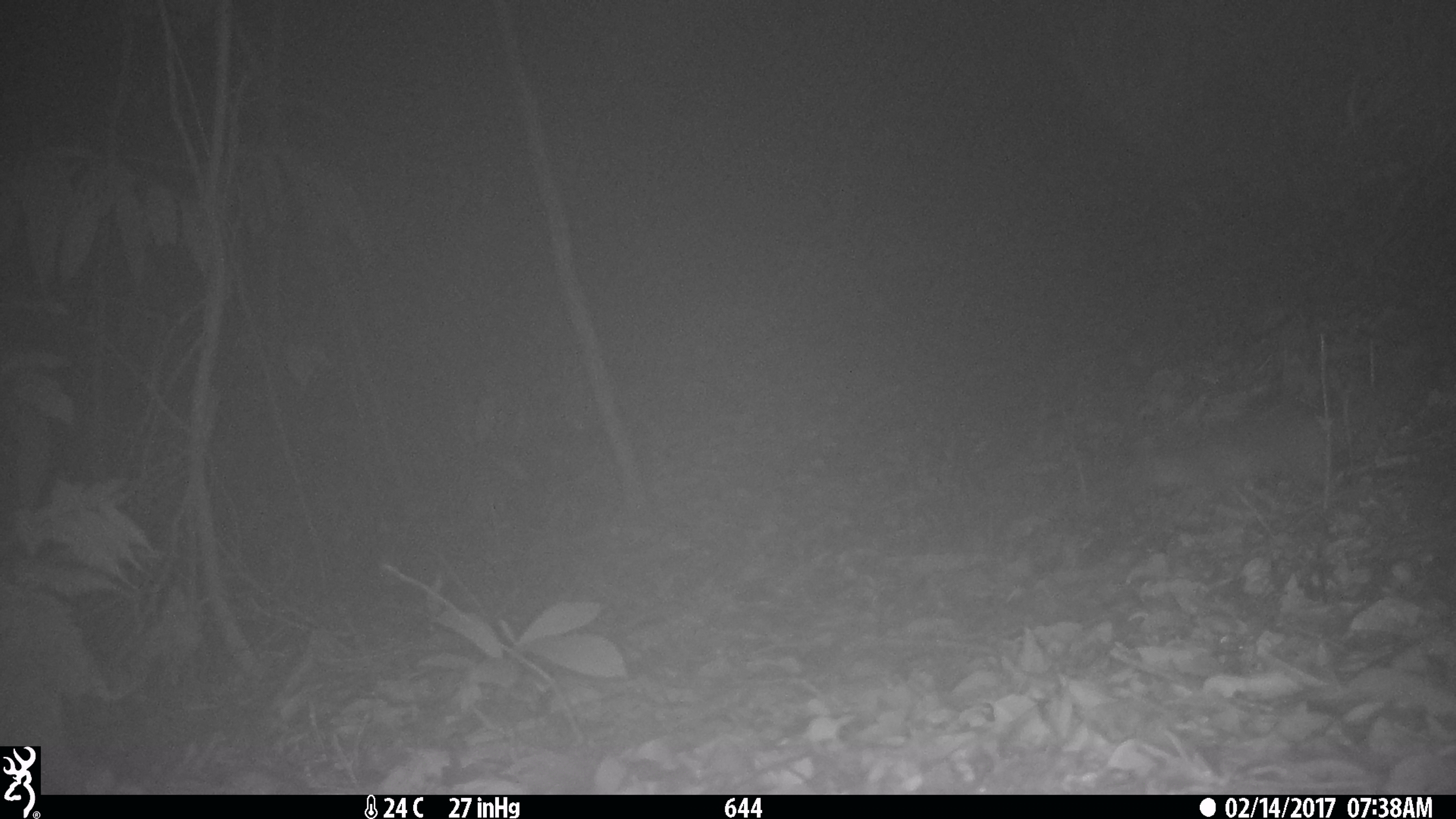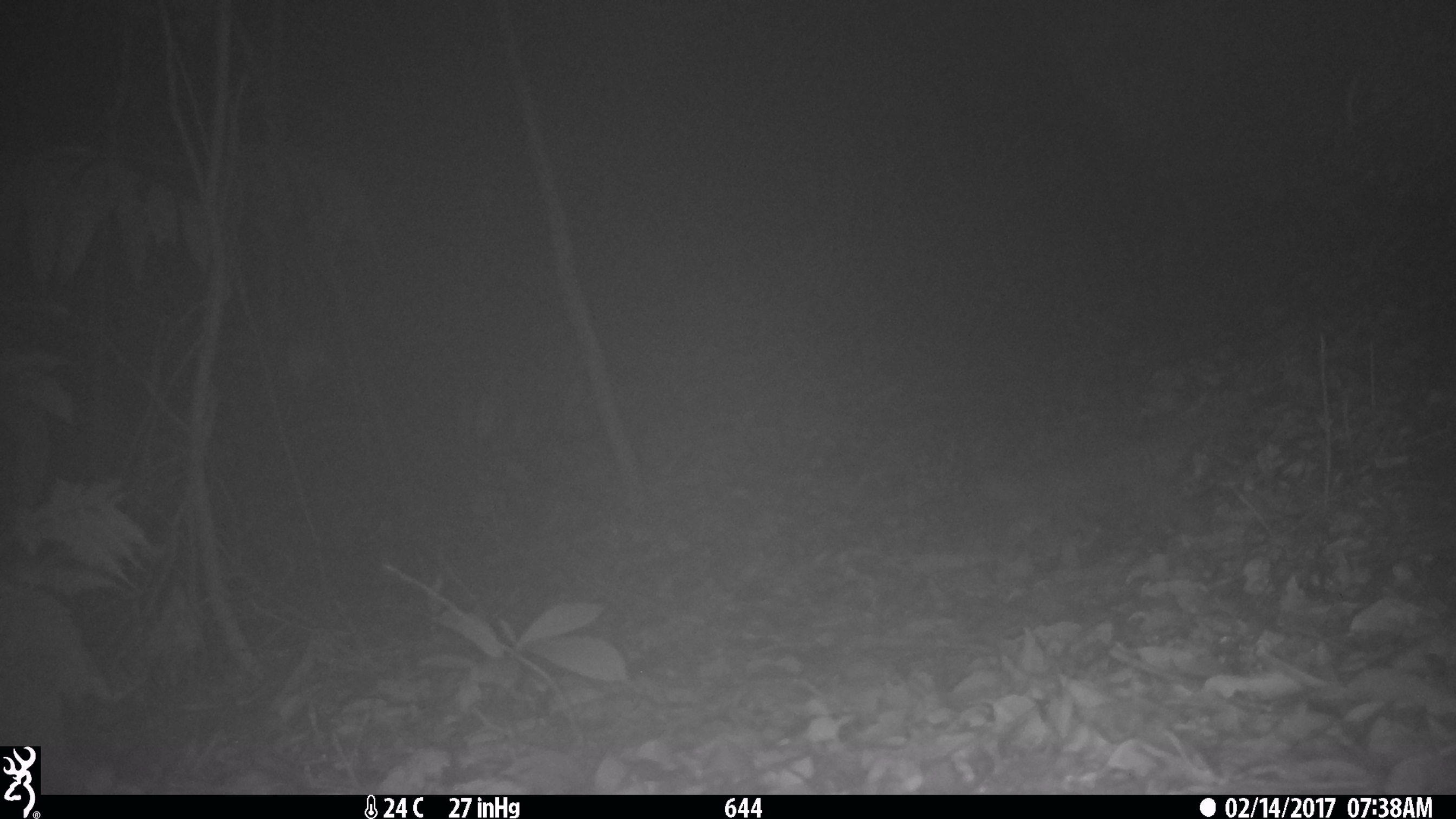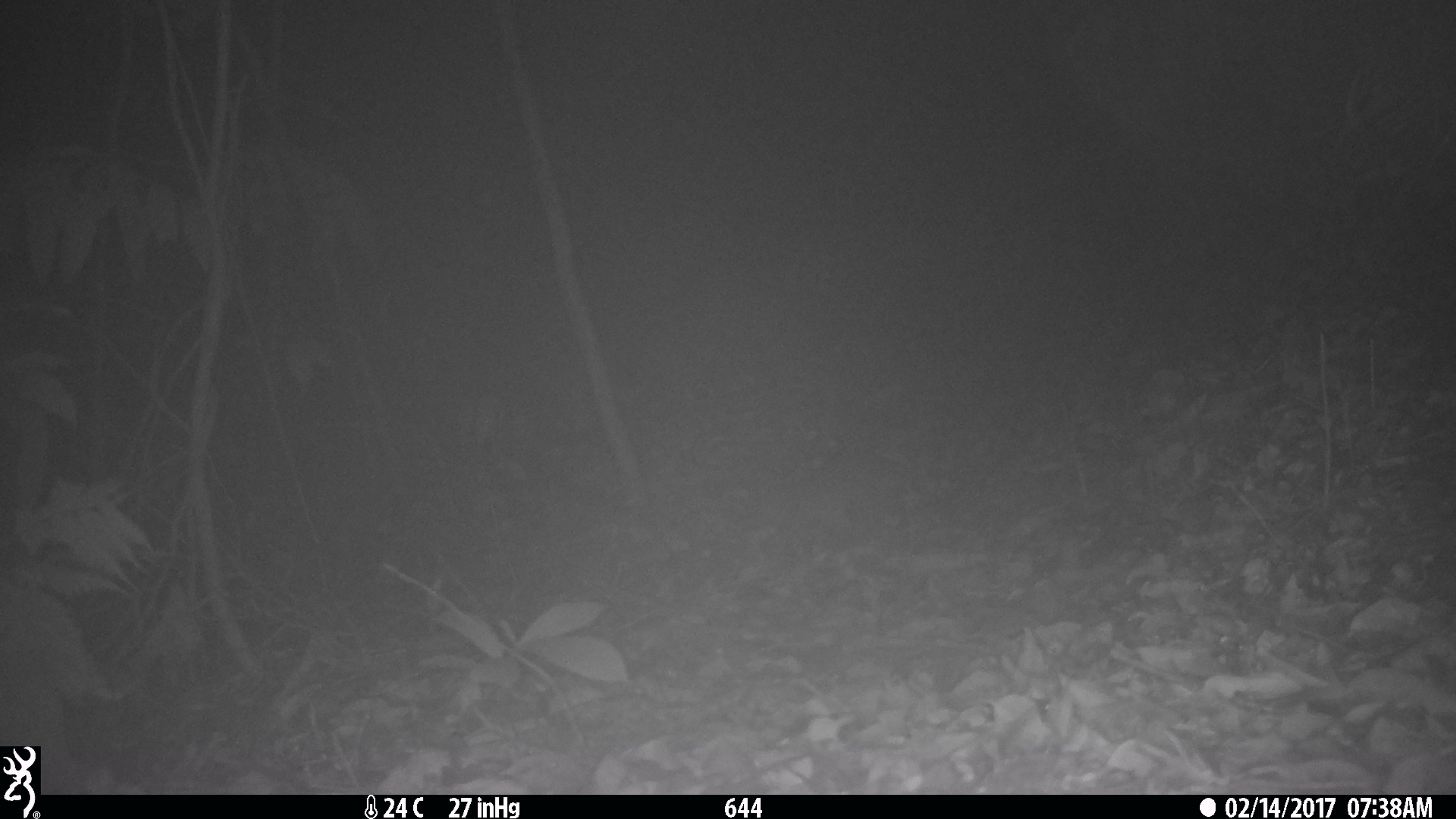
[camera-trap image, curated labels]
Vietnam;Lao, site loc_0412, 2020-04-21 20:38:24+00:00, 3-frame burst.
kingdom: Animalia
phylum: Chordata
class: Mammalia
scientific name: Mammalia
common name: mammal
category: unidentified small mammal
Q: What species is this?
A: Unidentified small mammal (mammal) (Mammalia).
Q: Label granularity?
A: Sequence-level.